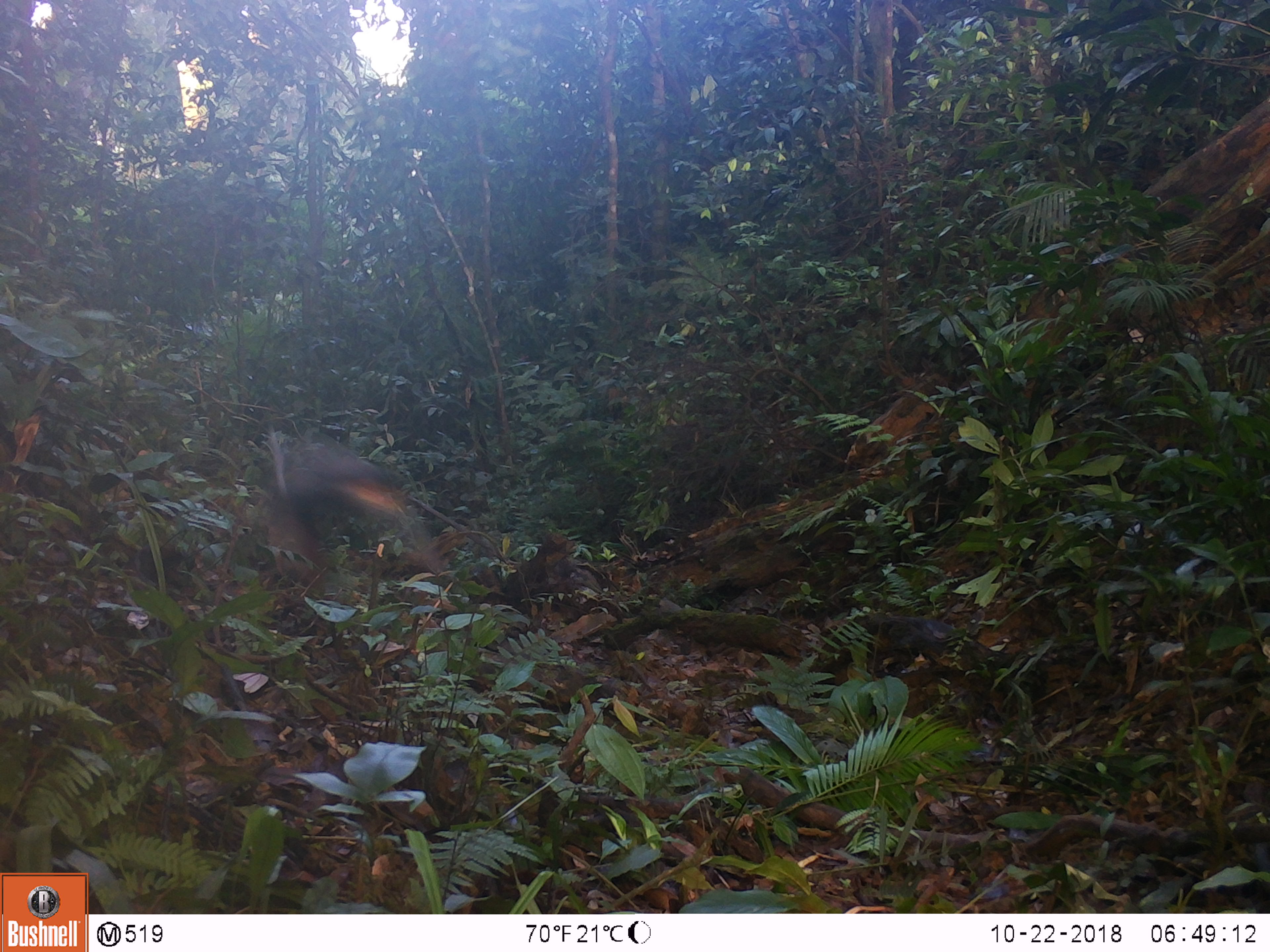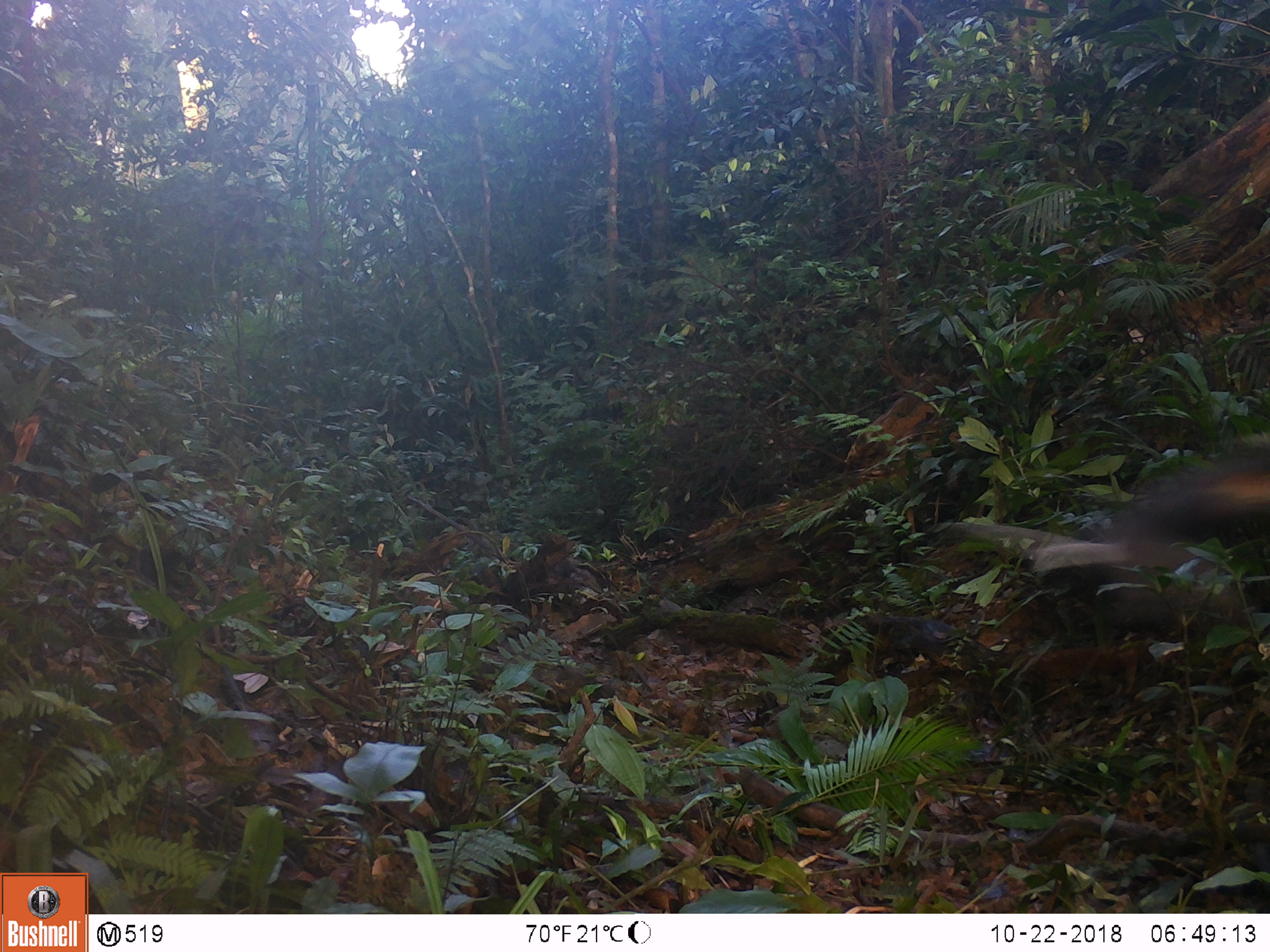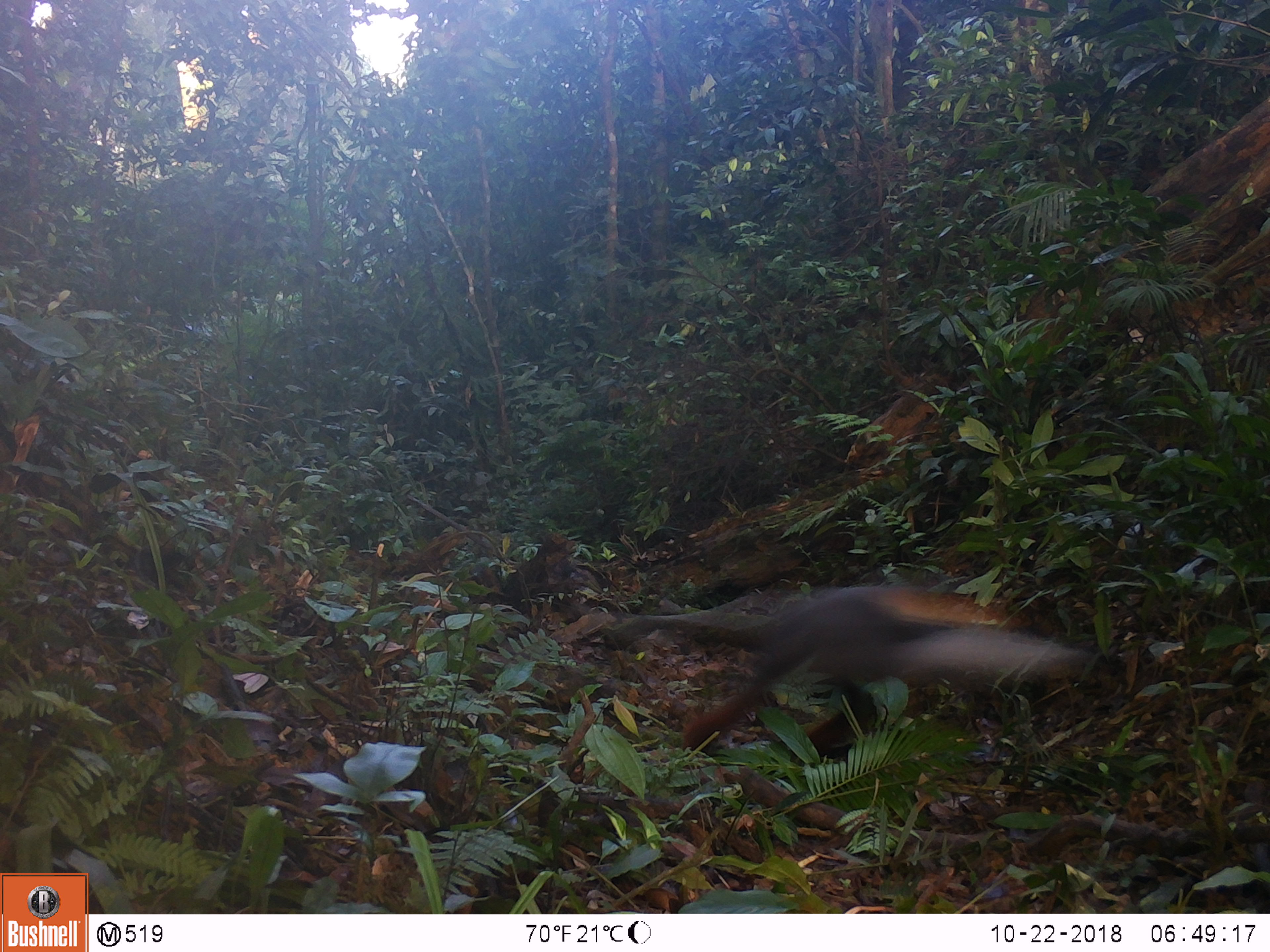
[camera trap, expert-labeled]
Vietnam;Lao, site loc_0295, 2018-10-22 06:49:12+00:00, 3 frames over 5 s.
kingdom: Animalia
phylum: Chordata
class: Mammalia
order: Primates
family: Cercopithecidae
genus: Pygathrix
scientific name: Pygathrix nemaeus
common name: red-shanked douc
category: red shanked douc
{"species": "red shanked douc (red-shanked douc) (Pygathrix nemaeus)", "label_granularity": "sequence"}